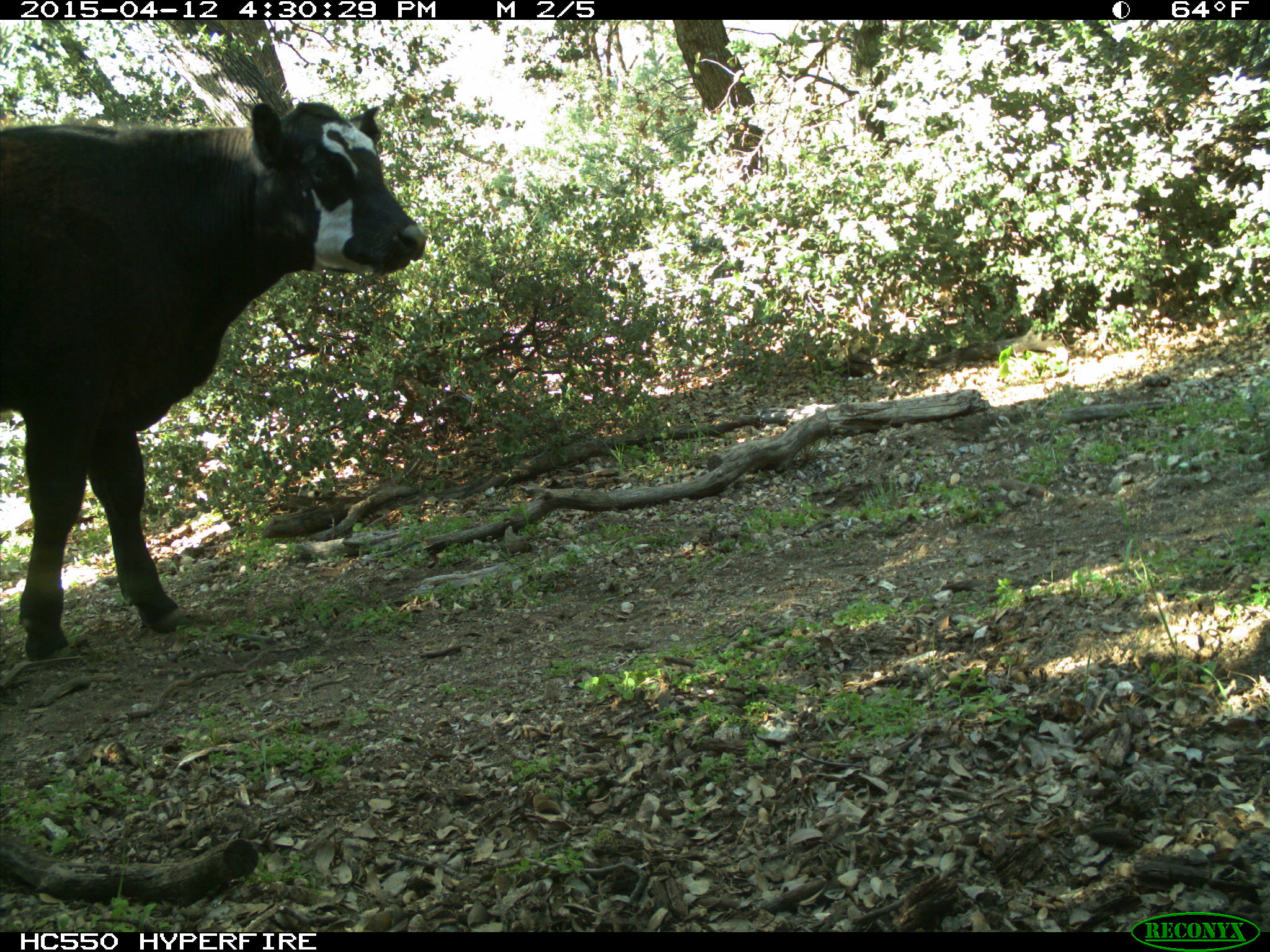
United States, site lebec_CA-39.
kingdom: Animalia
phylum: Chordata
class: Mammalia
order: Artiodactyla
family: Bovidae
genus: Bos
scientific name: Bos taurus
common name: domestic cow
Bos taurus (domestic cow).